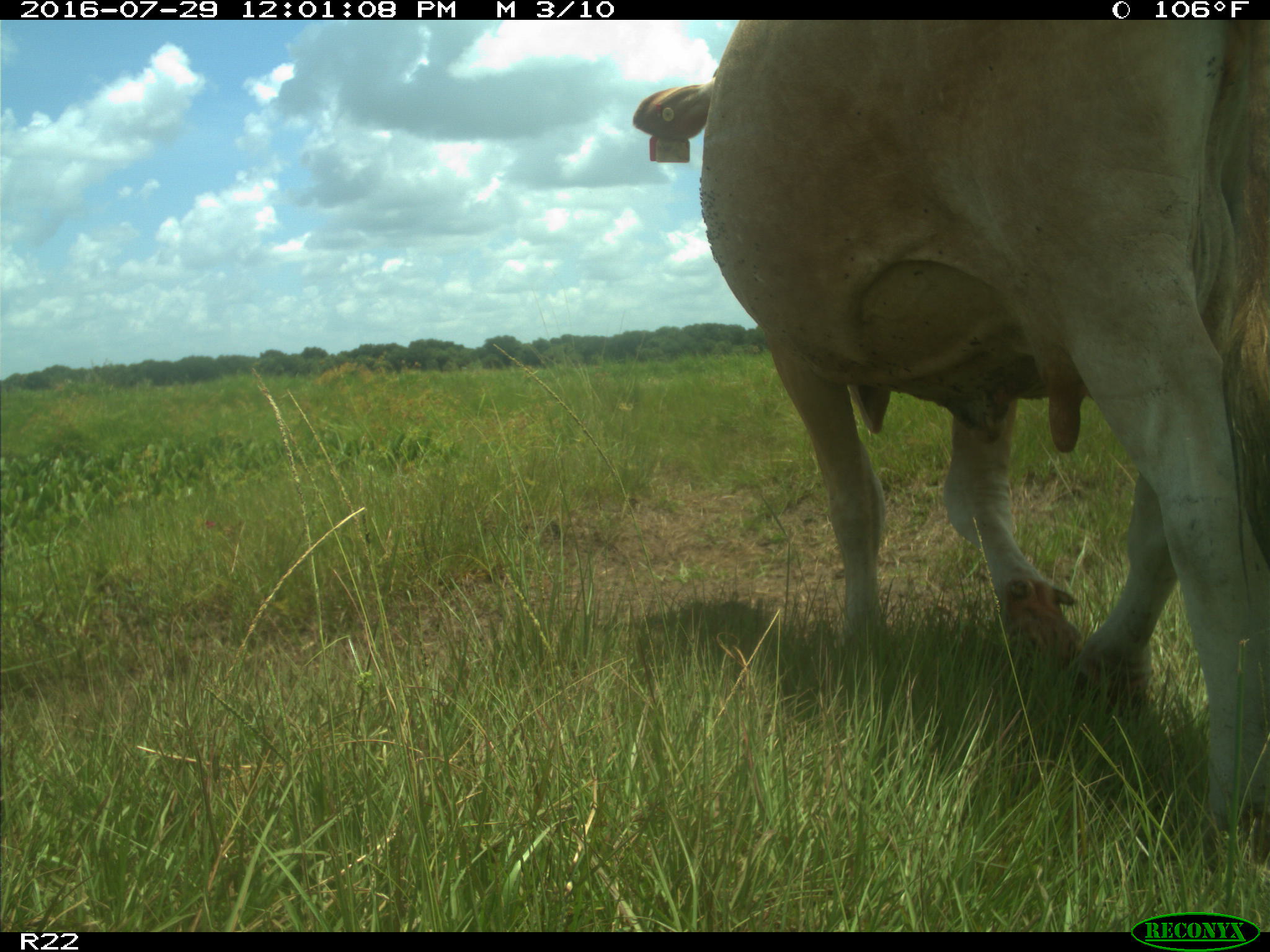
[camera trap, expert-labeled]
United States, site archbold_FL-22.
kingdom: Animalia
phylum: Chordata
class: Mammalia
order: Artiodactyla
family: Bovidae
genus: Bos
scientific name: Bos taurus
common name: domestic cow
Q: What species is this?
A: Bos taurus (domestic cow).